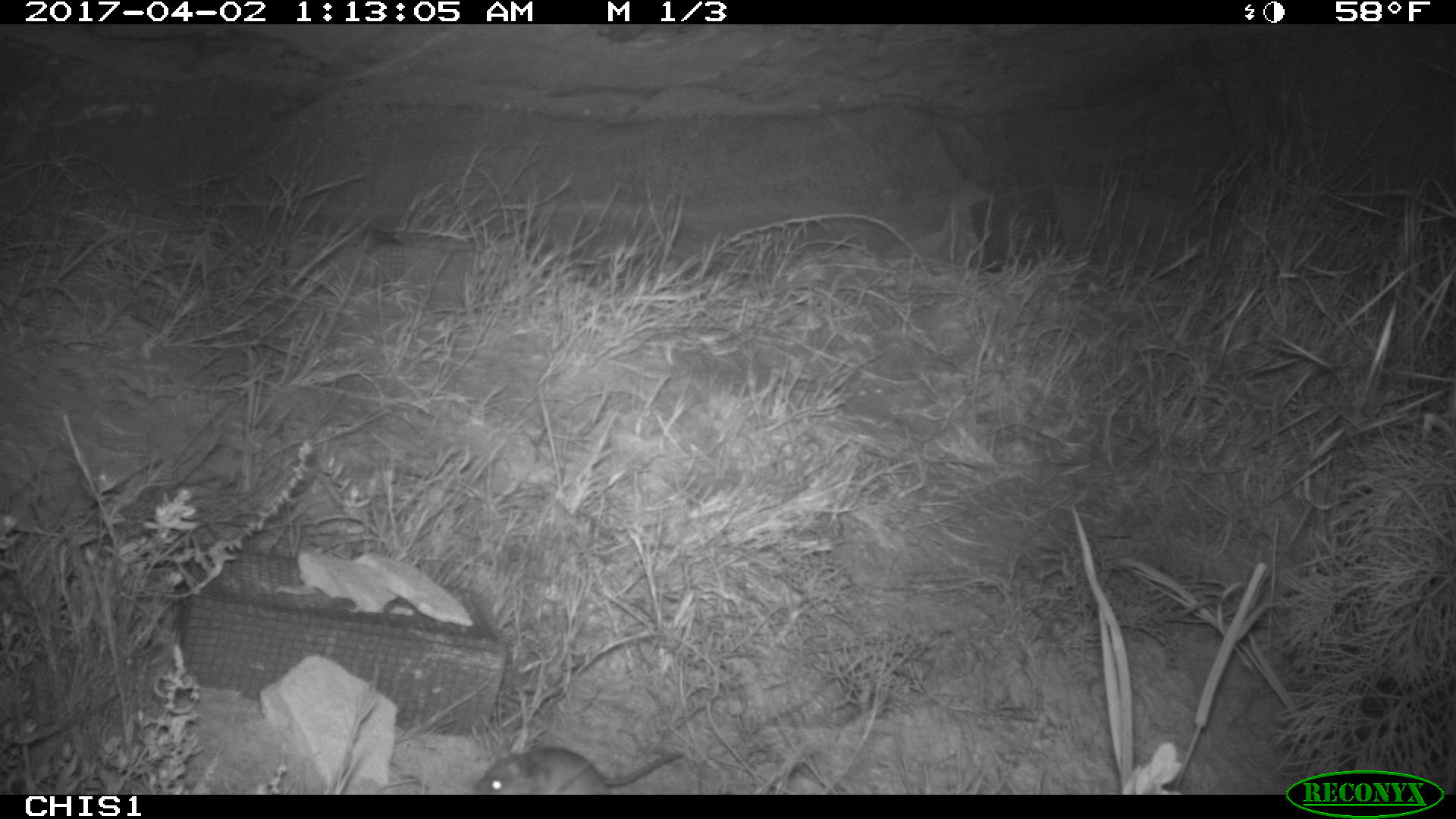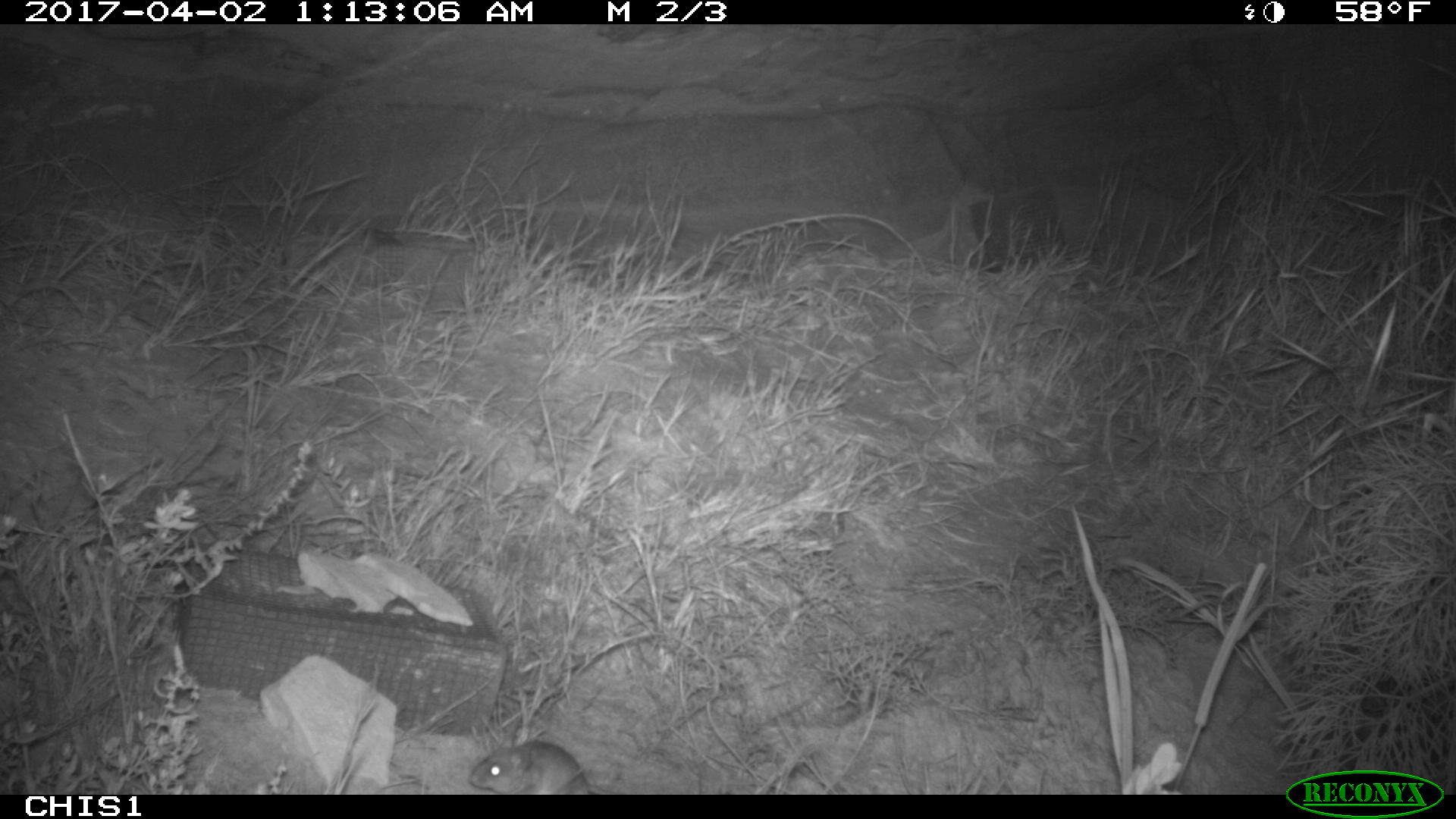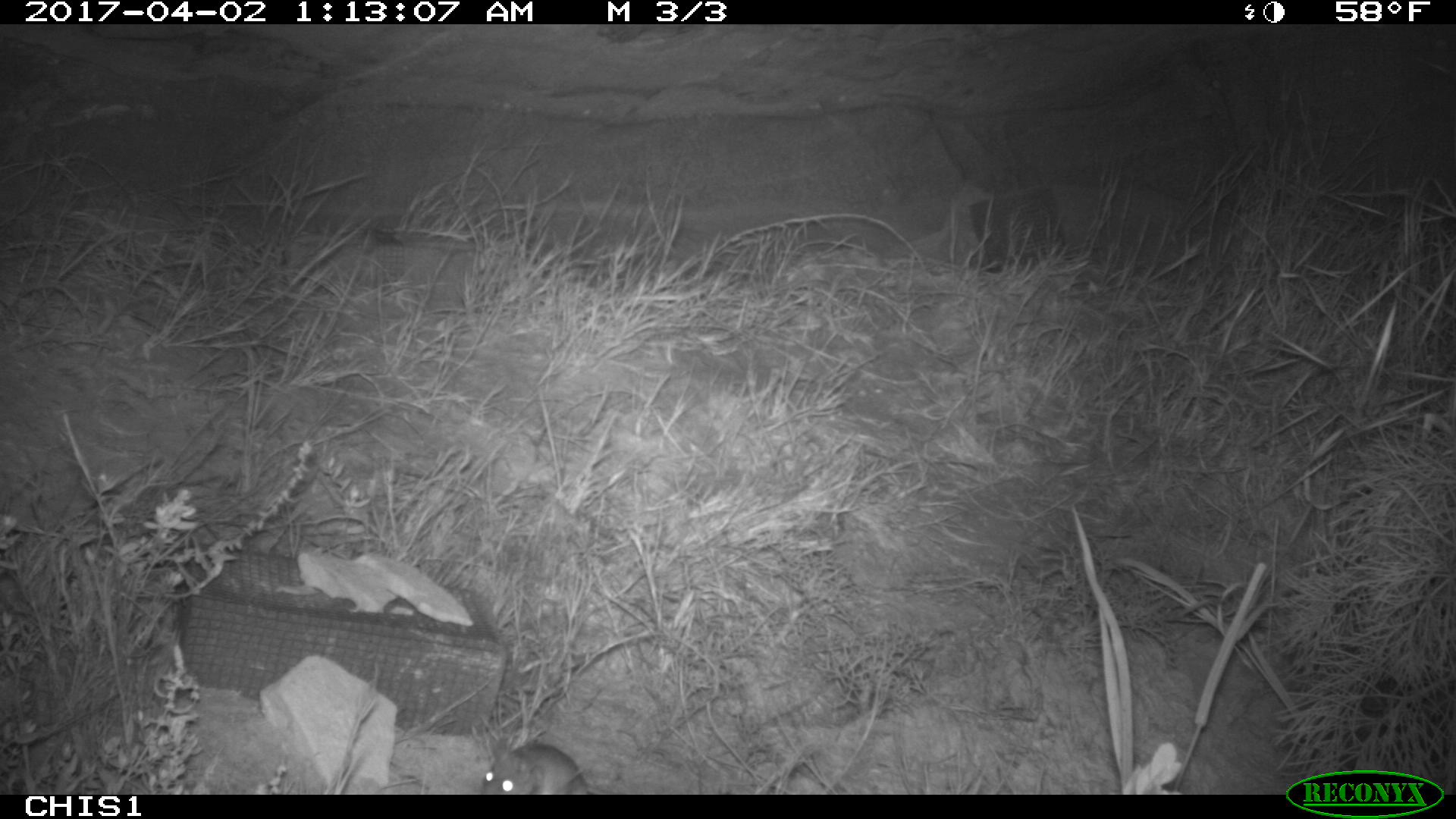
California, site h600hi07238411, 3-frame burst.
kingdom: Animalia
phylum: Chordata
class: Mammalia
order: Rodentia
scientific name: Rodentia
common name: rodent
Rodent (Rodentia).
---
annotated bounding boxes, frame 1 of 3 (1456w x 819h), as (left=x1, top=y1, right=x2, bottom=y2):
rodent: (left=474, top=745, right=682, bottom=795)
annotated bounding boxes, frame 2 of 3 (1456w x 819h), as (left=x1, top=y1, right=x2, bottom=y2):
rodent: (left=467, top=739, right=602, bottom=794)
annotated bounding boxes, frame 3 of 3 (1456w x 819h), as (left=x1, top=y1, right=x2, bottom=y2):
rodent: (left=479, top=737, right=588, bottom=793)